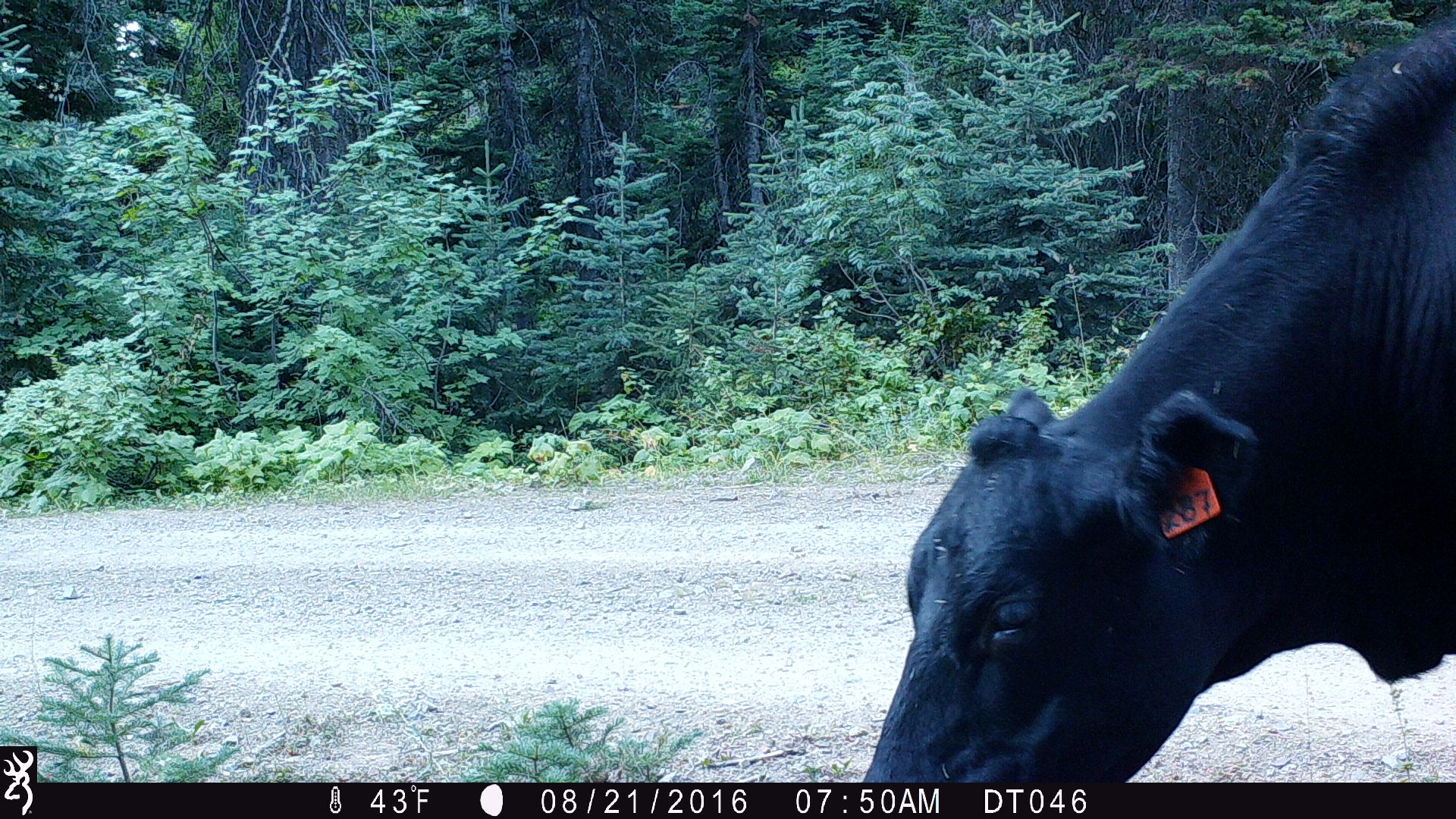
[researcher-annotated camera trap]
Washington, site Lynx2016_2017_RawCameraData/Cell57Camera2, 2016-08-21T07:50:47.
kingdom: Animalia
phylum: Chordata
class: Mammalia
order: Artiodactyla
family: Bovidae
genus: Bos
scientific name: Bos taurus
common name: domestic cattle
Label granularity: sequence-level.